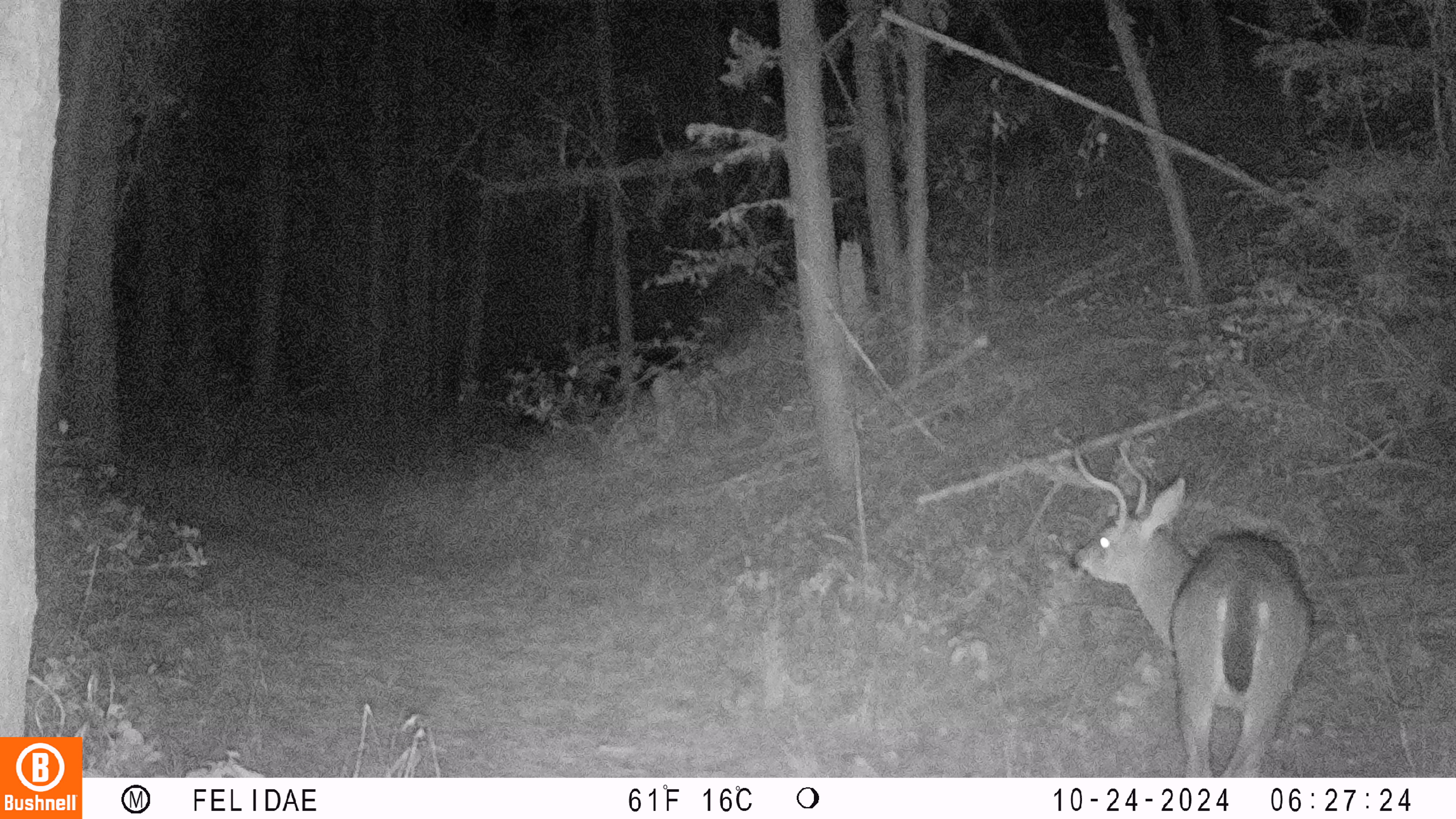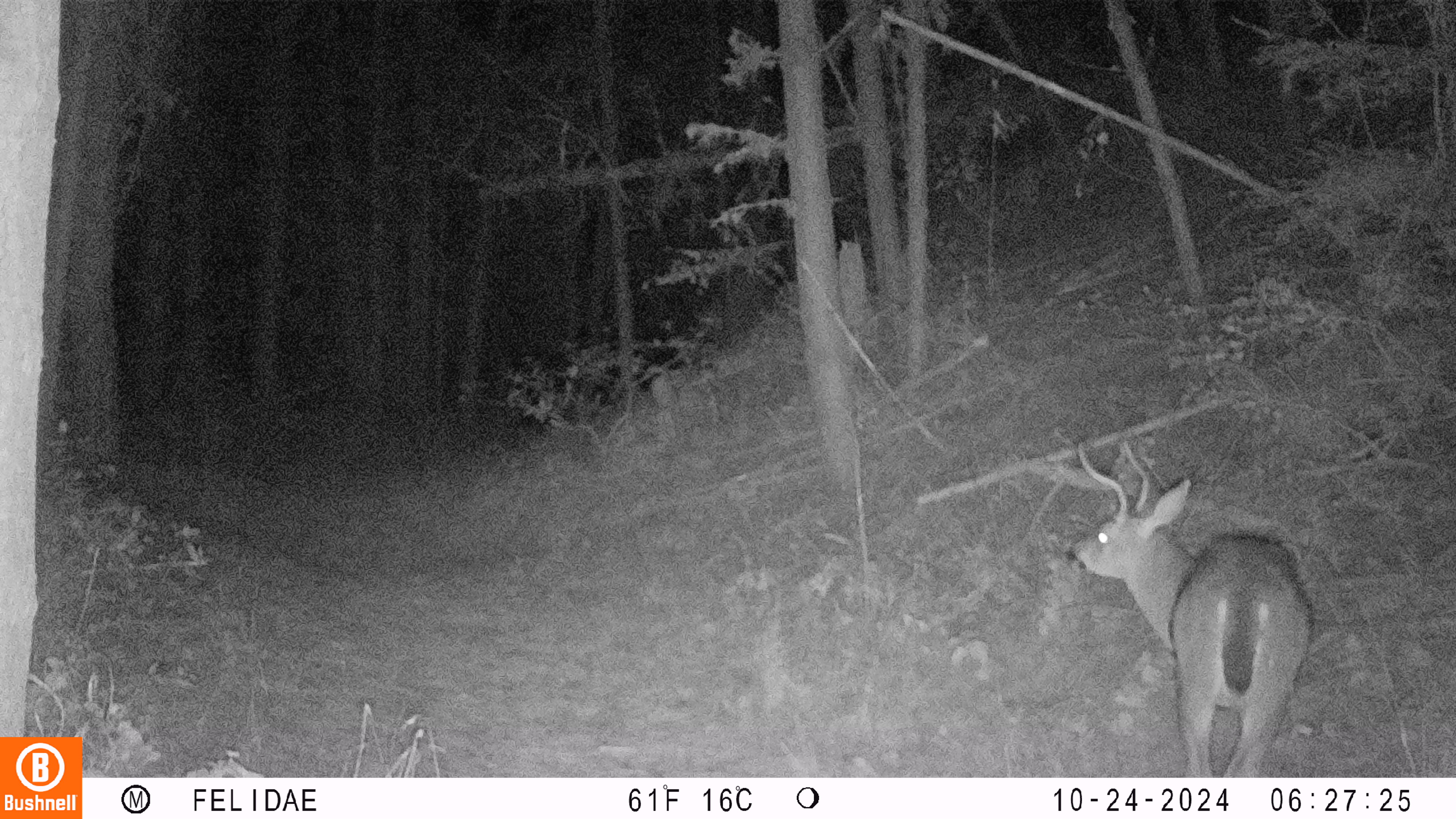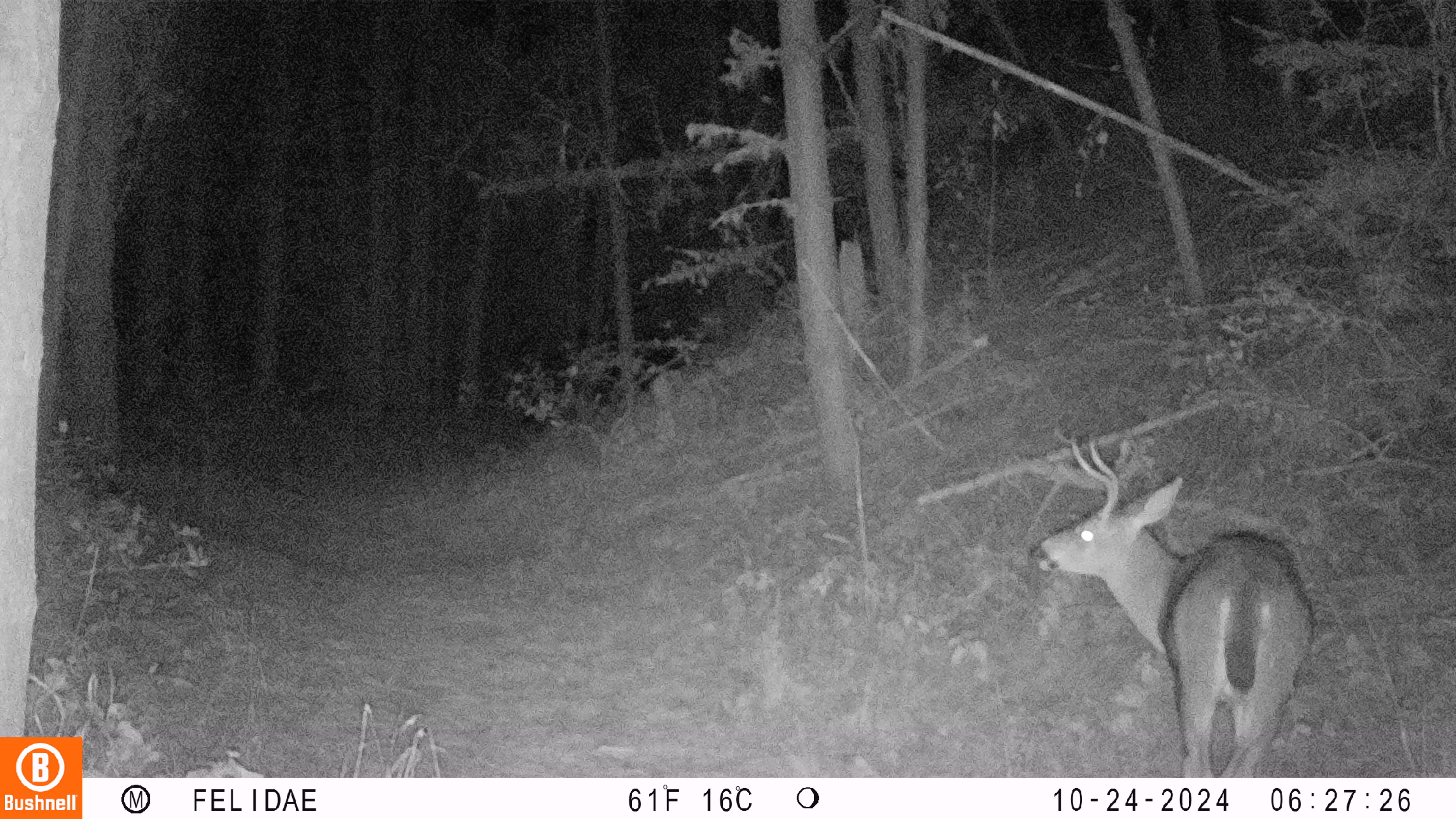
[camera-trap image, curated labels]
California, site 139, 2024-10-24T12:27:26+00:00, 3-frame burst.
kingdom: Animalia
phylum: Chordata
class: Mammalia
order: Artiodactyla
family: Cervidae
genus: Odocoileus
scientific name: Odocoileus hemionus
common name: mule deer